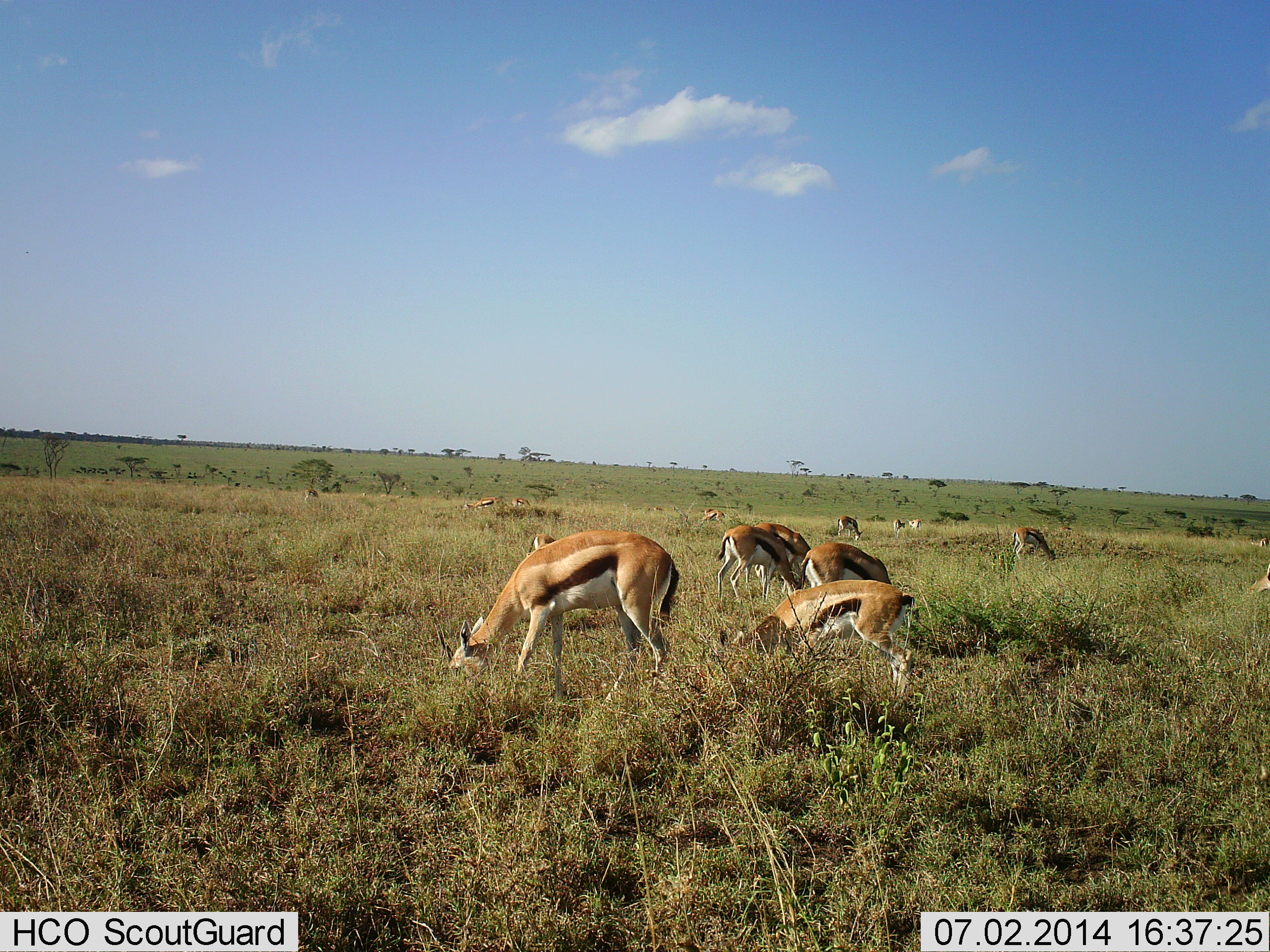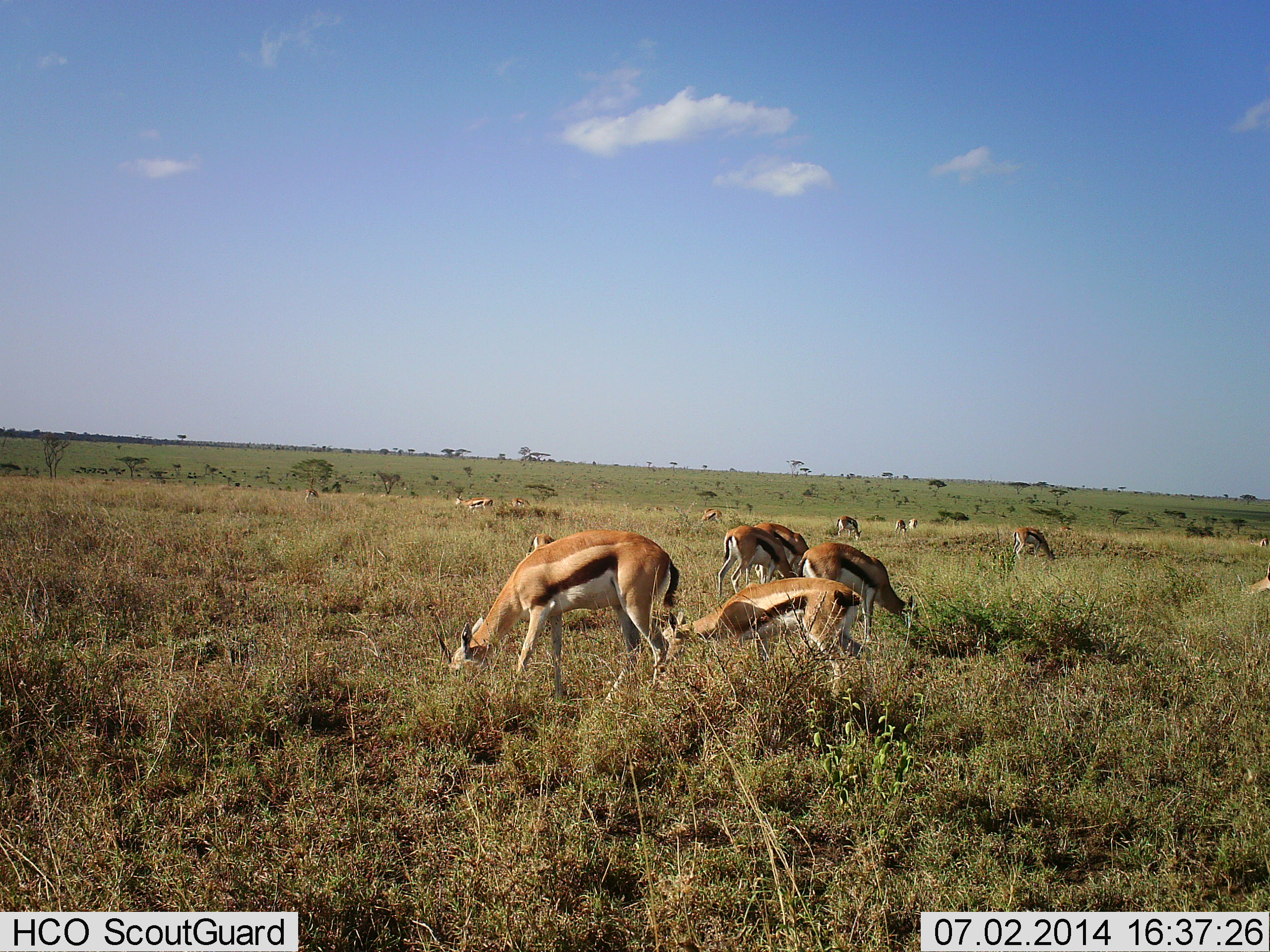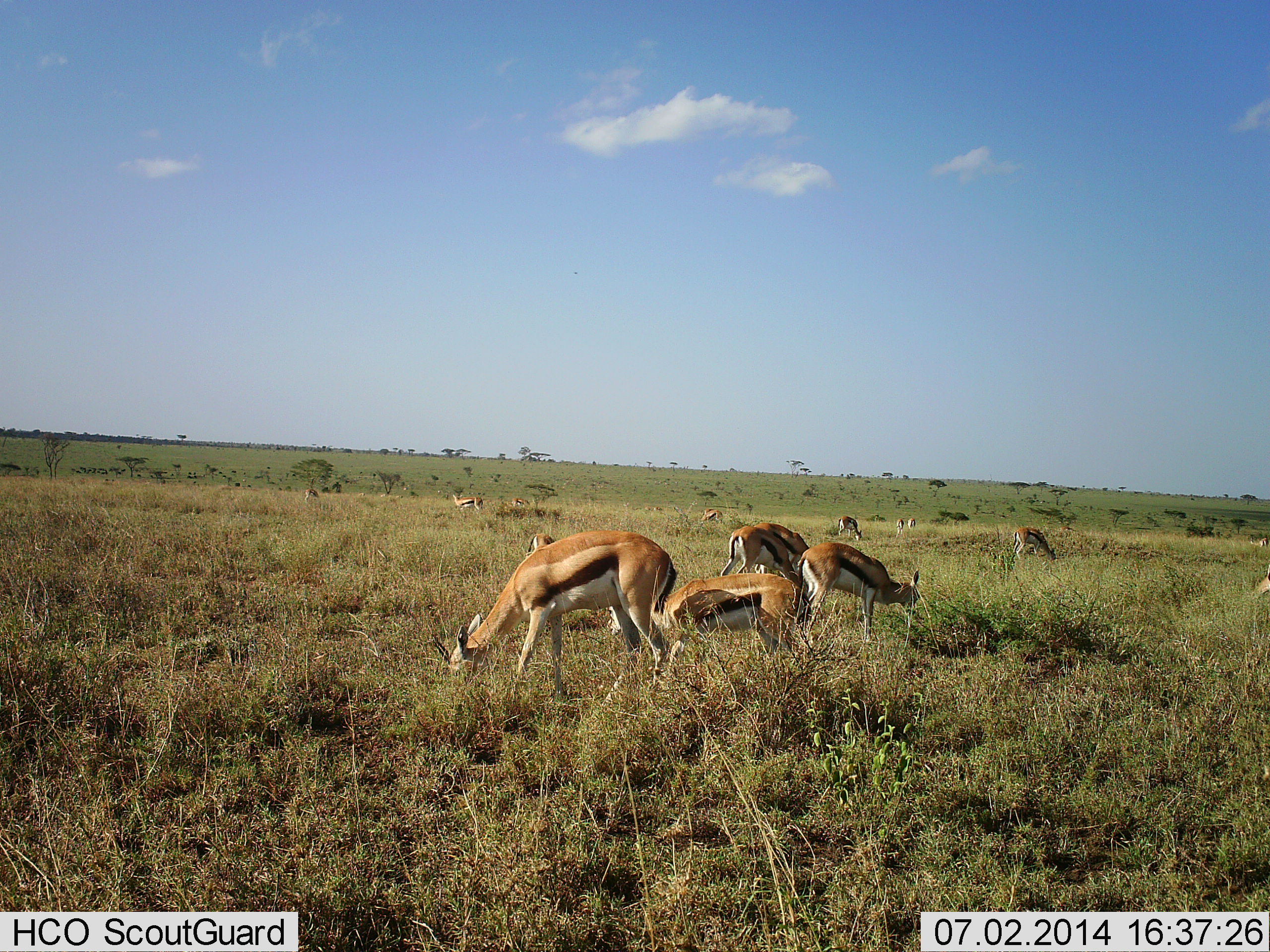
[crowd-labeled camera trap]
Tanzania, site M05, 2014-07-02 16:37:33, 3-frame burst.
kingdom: Animalia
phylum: Chordata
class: Mammalia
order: Artiodactyla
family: Bovidae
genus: Eudorcas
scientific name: Eudorcas thomsonii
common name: thomson's gazelle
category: gazellethomsons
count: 11-50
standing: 30%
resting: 10%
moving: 30%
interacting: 10%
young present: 0%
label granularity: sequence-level